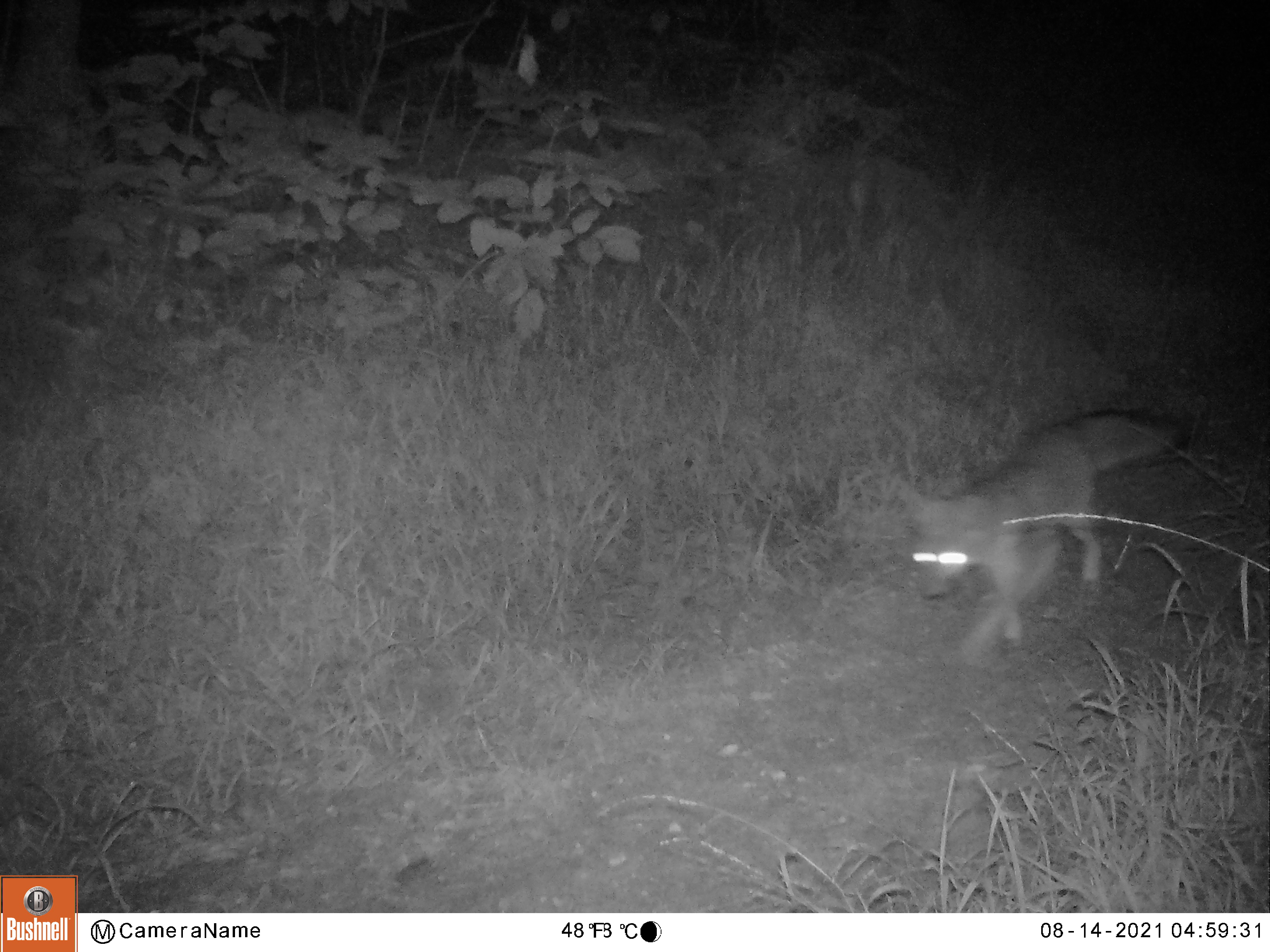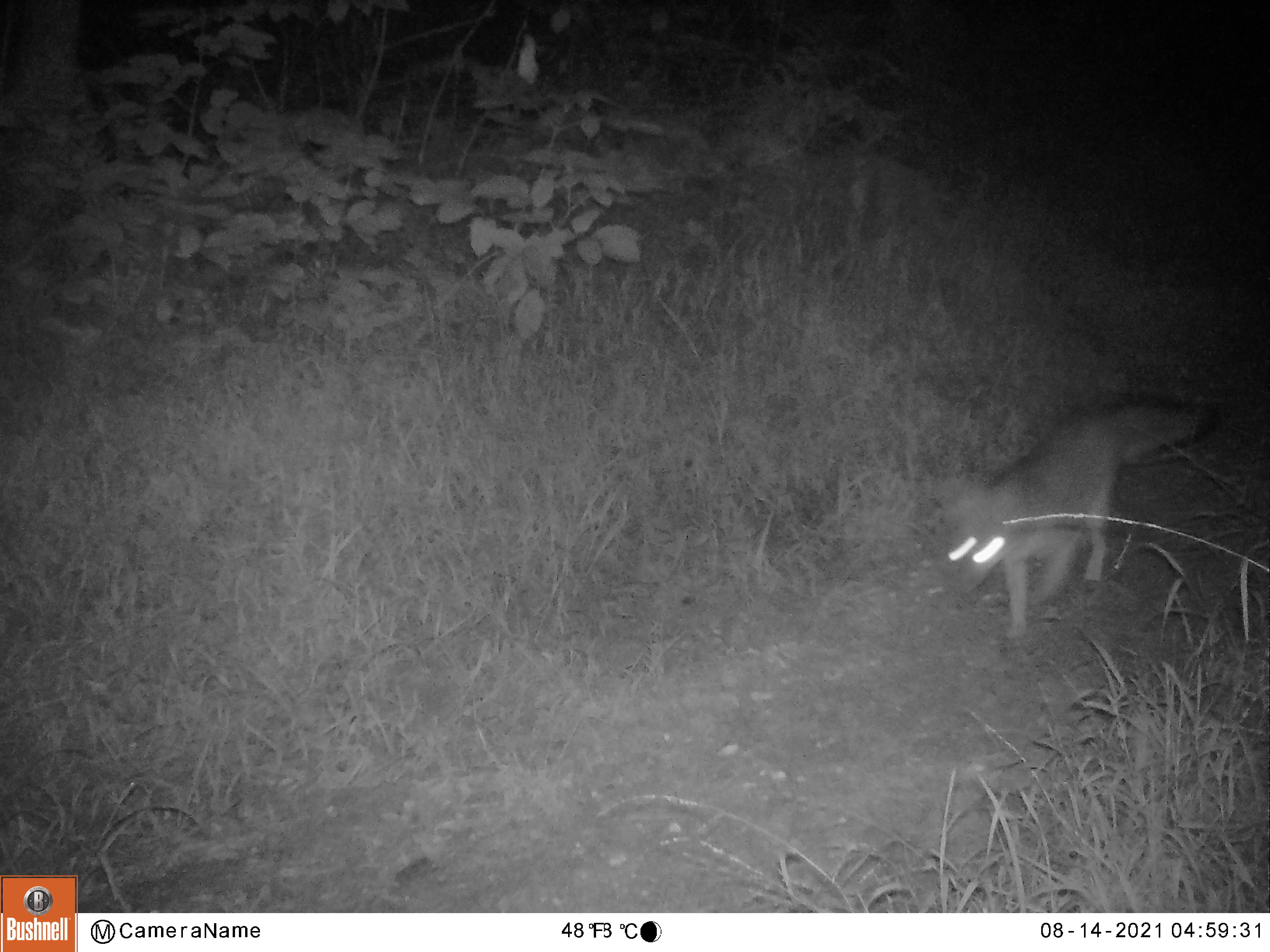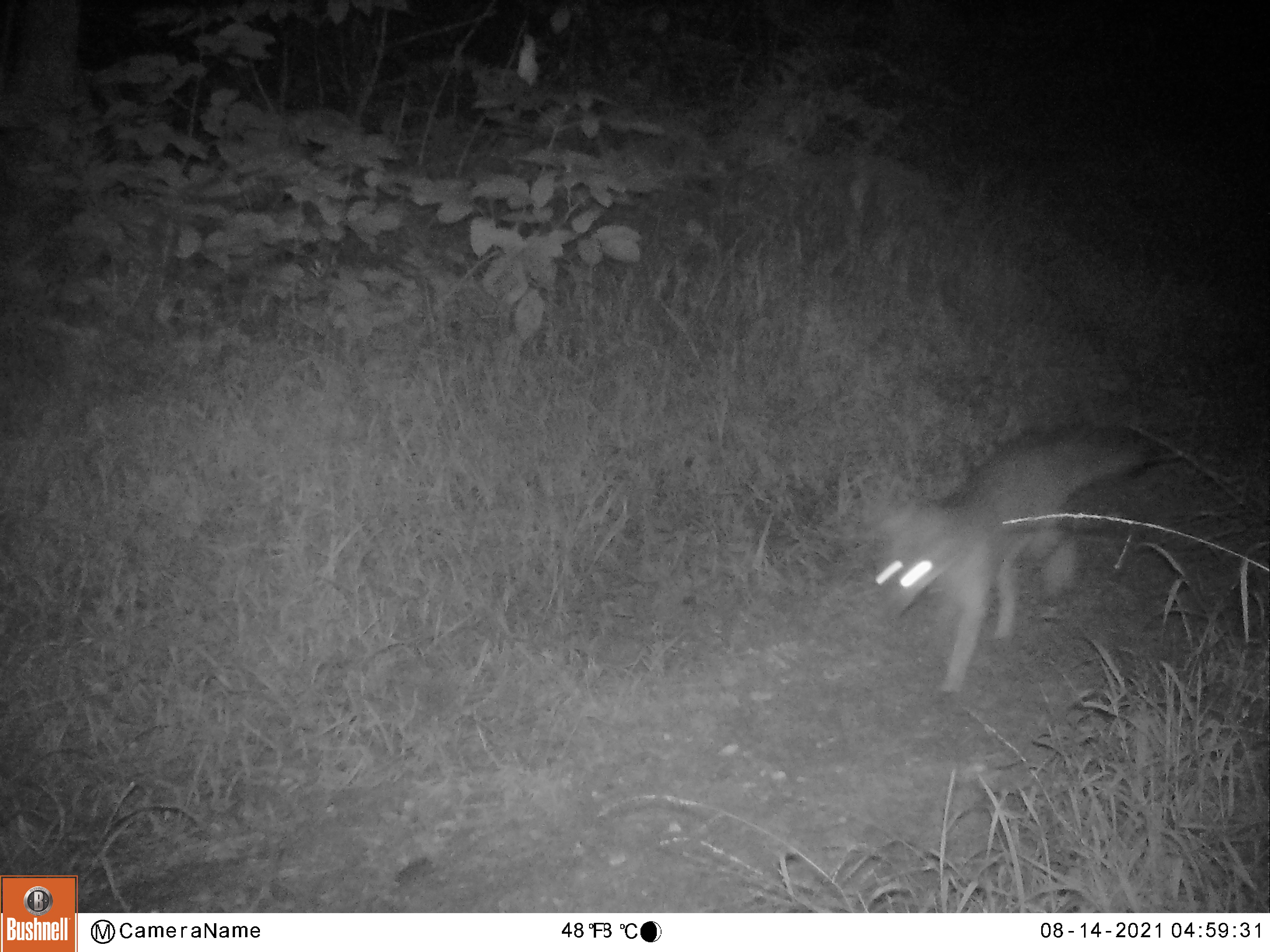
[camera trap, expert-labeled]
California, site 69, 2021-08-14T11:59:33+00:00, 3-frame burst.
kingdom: Animalia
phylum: Chordata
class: Mammalia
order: Carnivora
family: Canidae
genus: Urocyon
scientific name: Urocyon cinereoargenteus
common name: gray fox